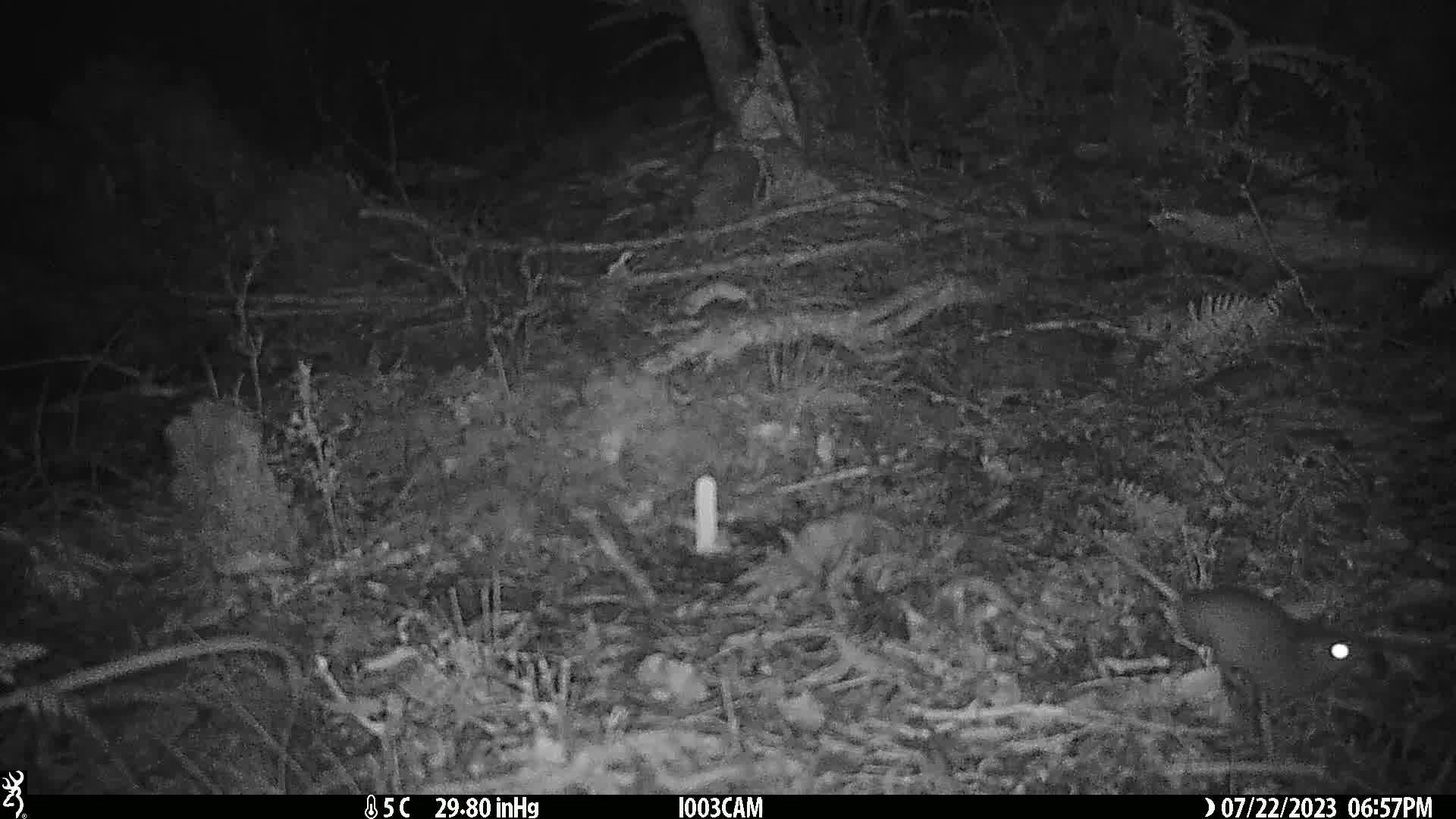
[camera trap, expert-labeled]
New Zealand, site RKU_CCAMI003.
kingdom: Animalia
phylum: Chordata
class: Mammalia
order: Rodentia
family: Muridae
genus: Rattus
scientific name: Rattus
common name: rat